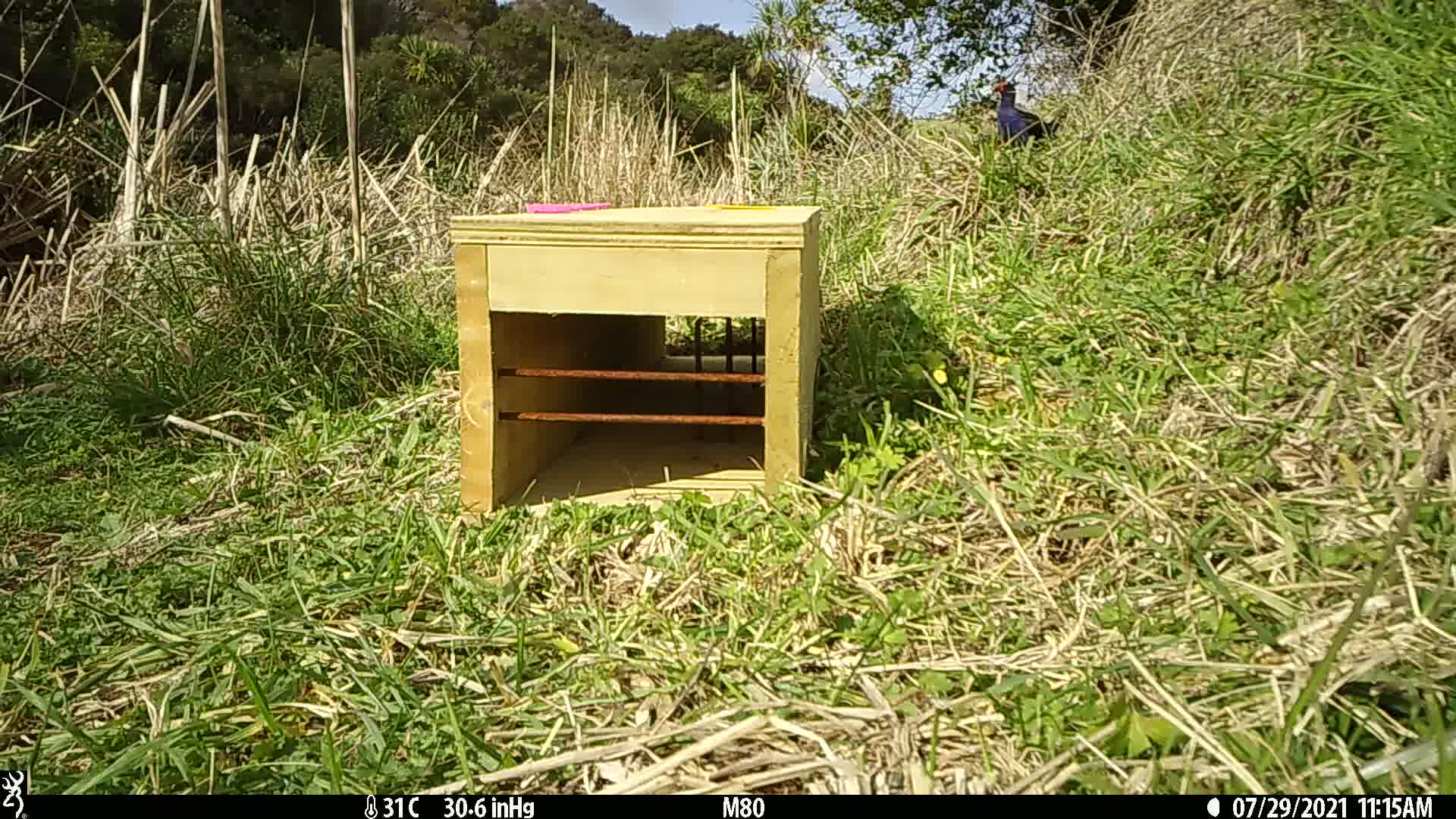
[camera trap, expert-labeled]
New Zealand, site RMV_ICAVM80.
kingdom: Animalia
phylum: Chordata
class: Aves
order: Gruiformes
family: Rallidae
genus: Porphyrio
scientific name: Porphyrio melanotus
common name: australasian swamphen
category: pukeko